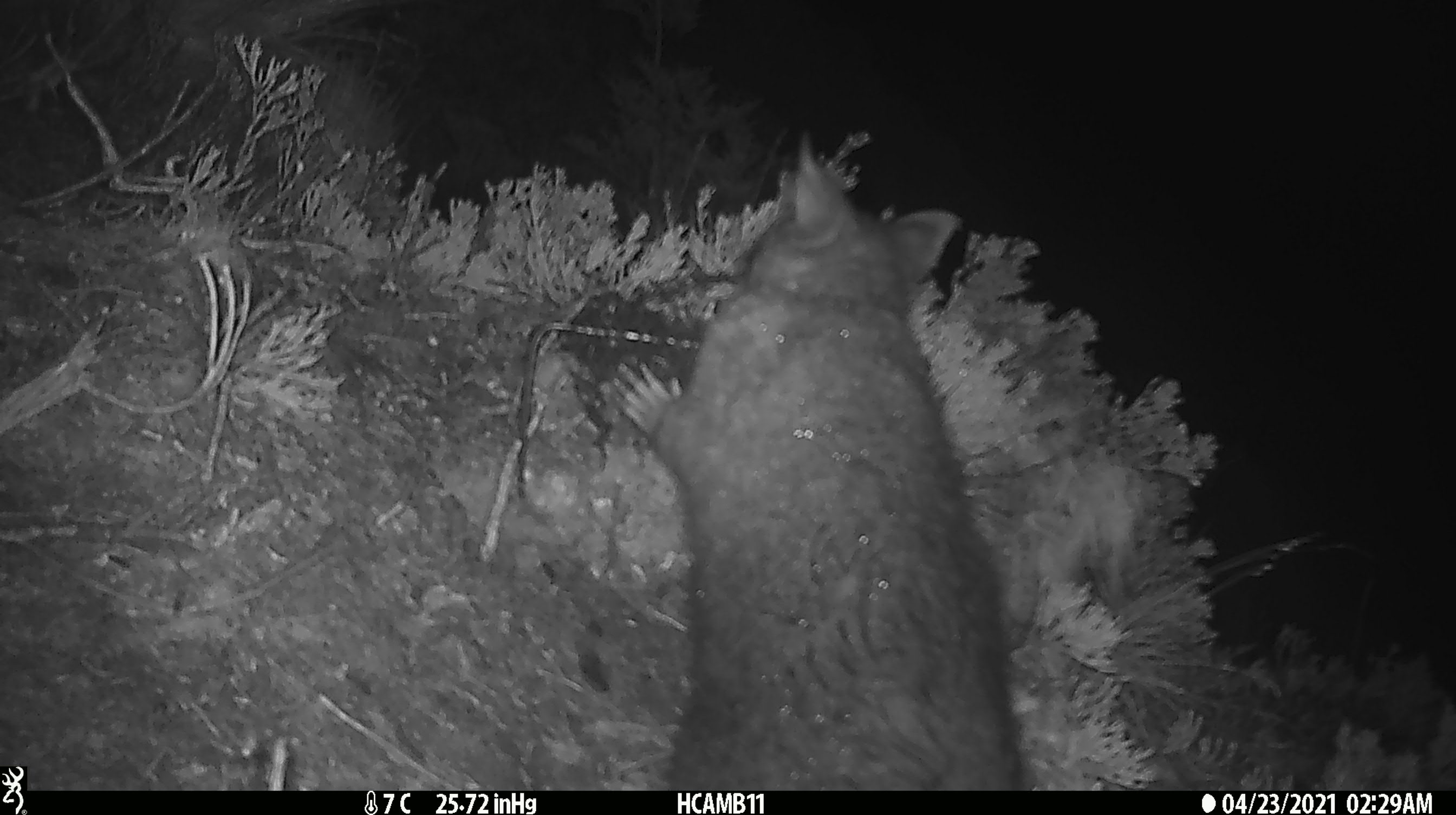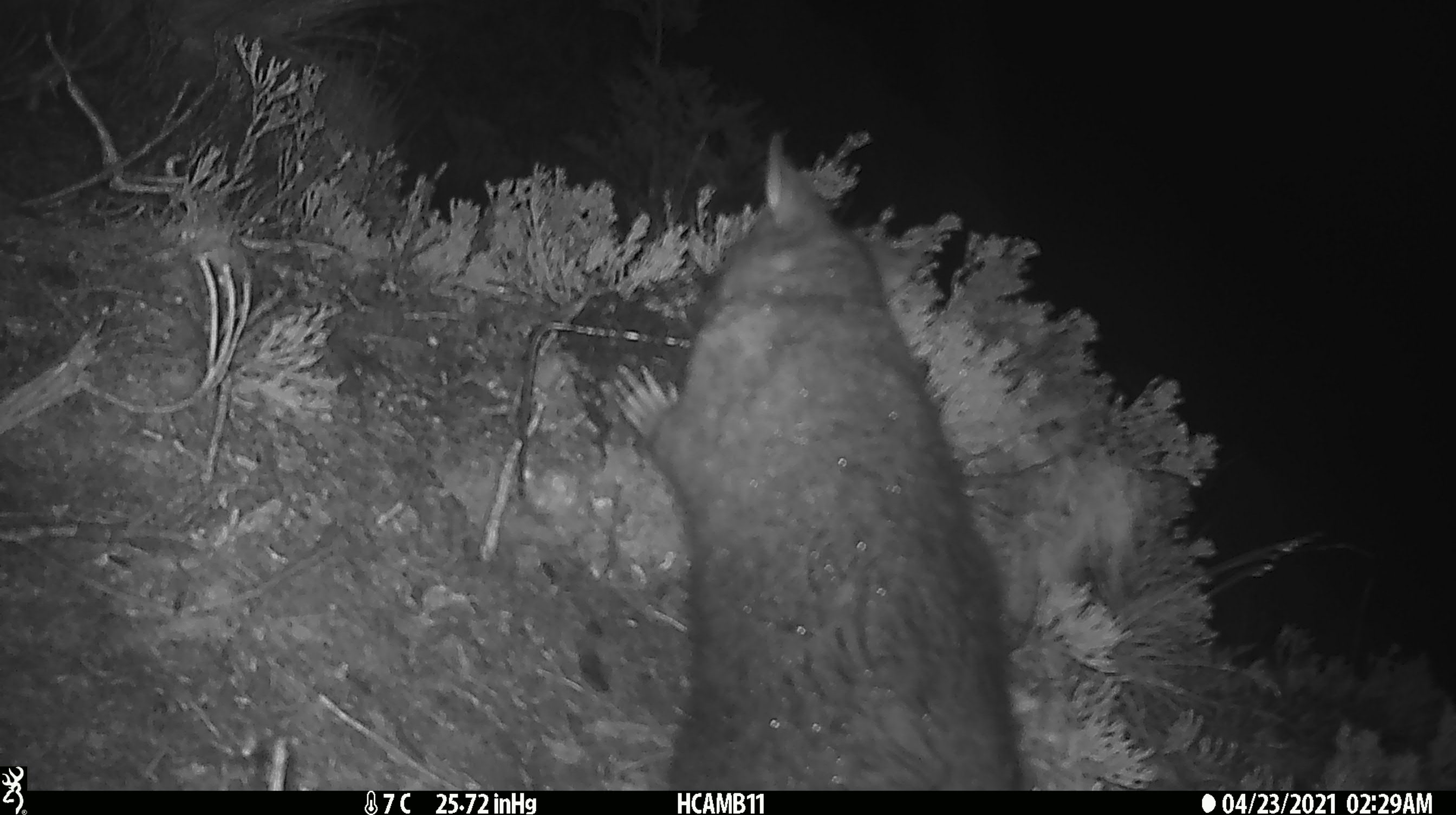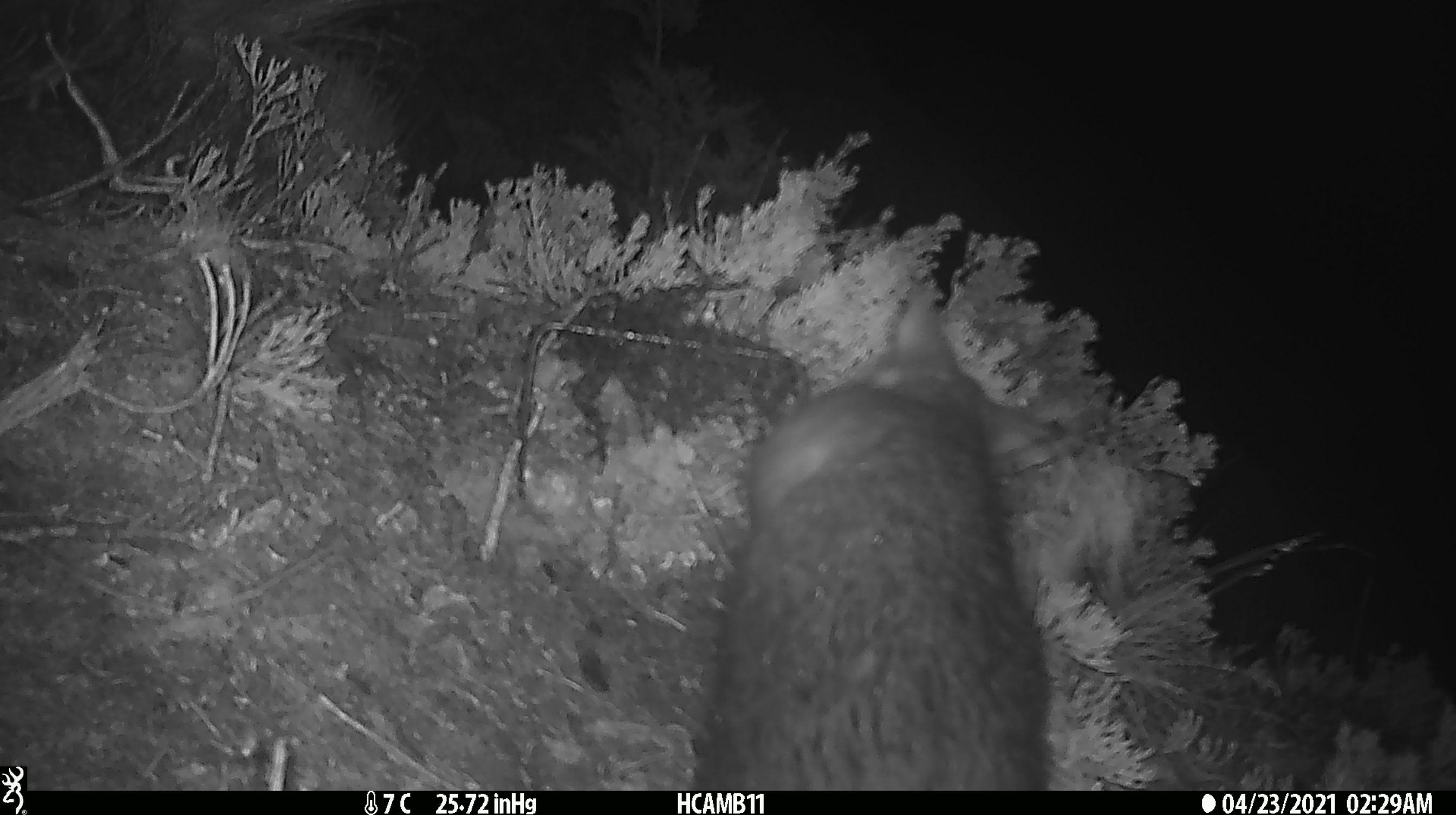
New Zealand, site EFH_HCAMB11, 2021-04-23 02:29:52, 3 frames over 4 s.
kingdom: Animalia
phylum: Chordata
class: Mammalia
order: Diprotodontia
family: Phalangeridae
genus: Trichosurus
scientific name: Trichosurus vulpecula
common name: common brushtail possum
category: possum